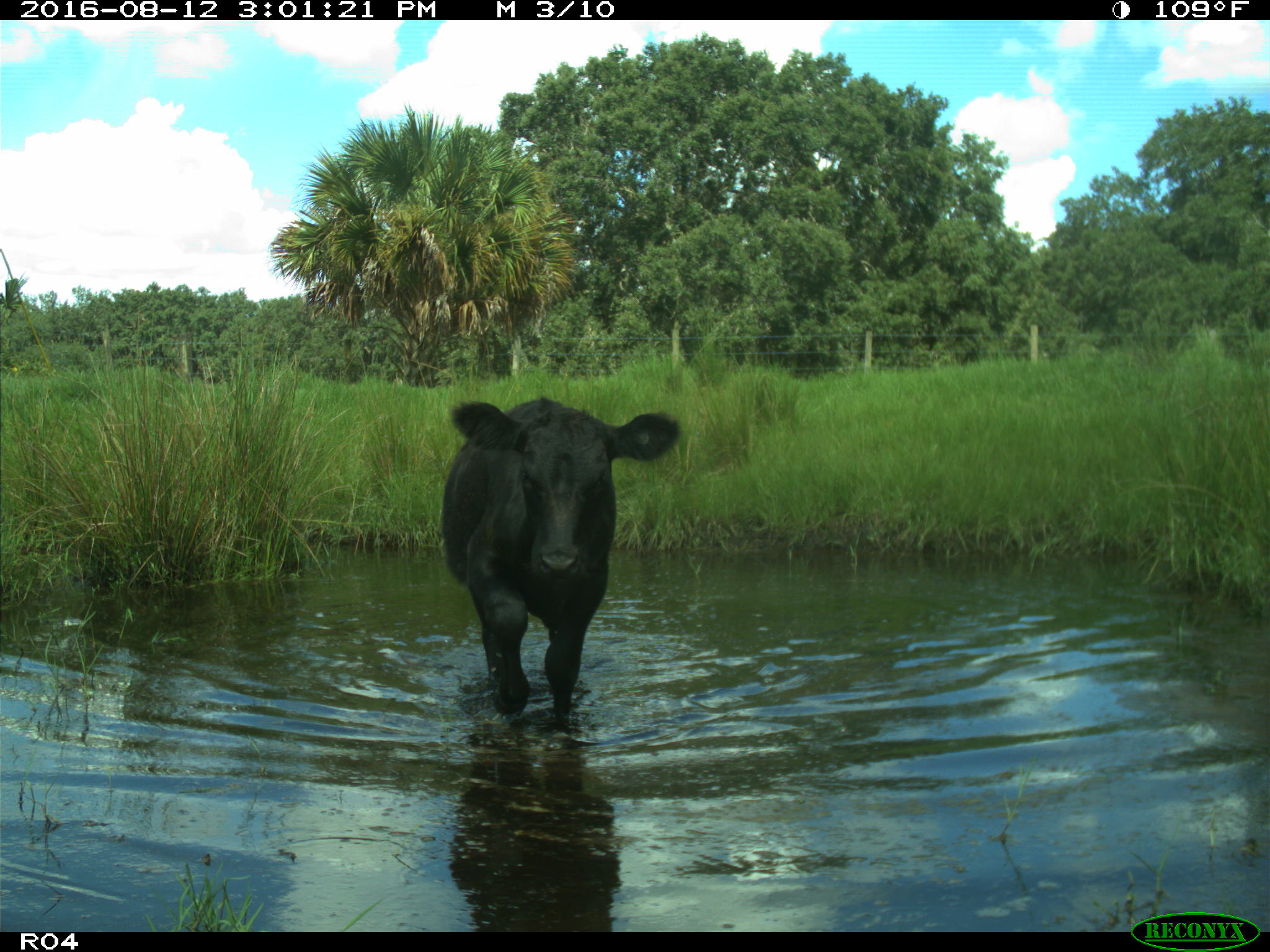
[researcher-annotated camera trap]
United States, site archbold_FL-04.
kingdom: Animalia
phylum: Chordata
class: Mammalia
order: Artiodactyla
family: Bovidae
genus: Bos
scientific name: Bos taurus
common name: domestic cow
Bos taurus (domestic cow).